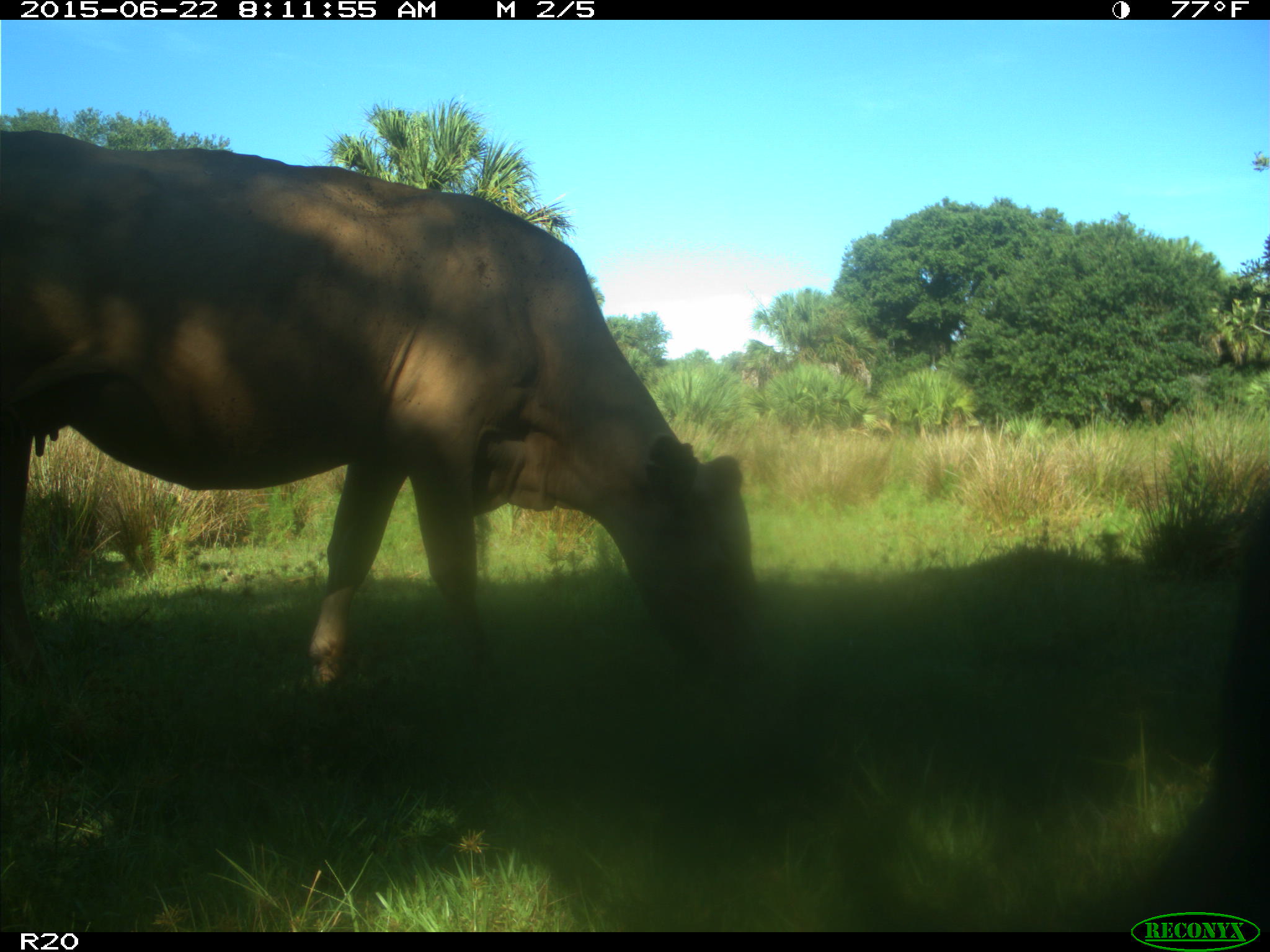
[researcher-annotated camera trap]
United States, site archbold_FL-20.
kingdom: Animalia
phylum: Chordata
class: Mammalia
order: Artiodactyla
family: Bovidae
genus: Bos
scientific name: Bos taurus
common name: domestic cow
Bos taurus (domestic cow).